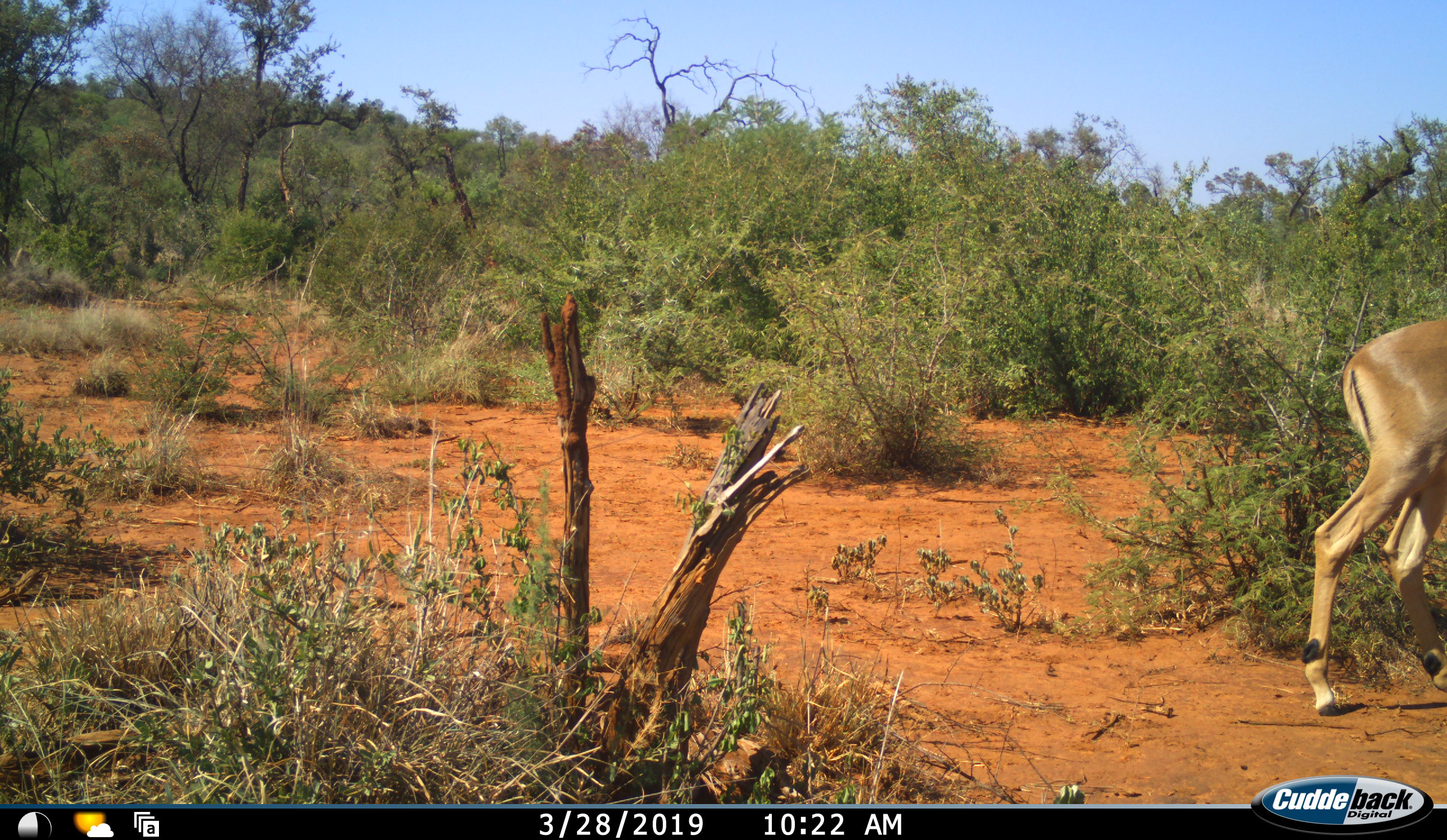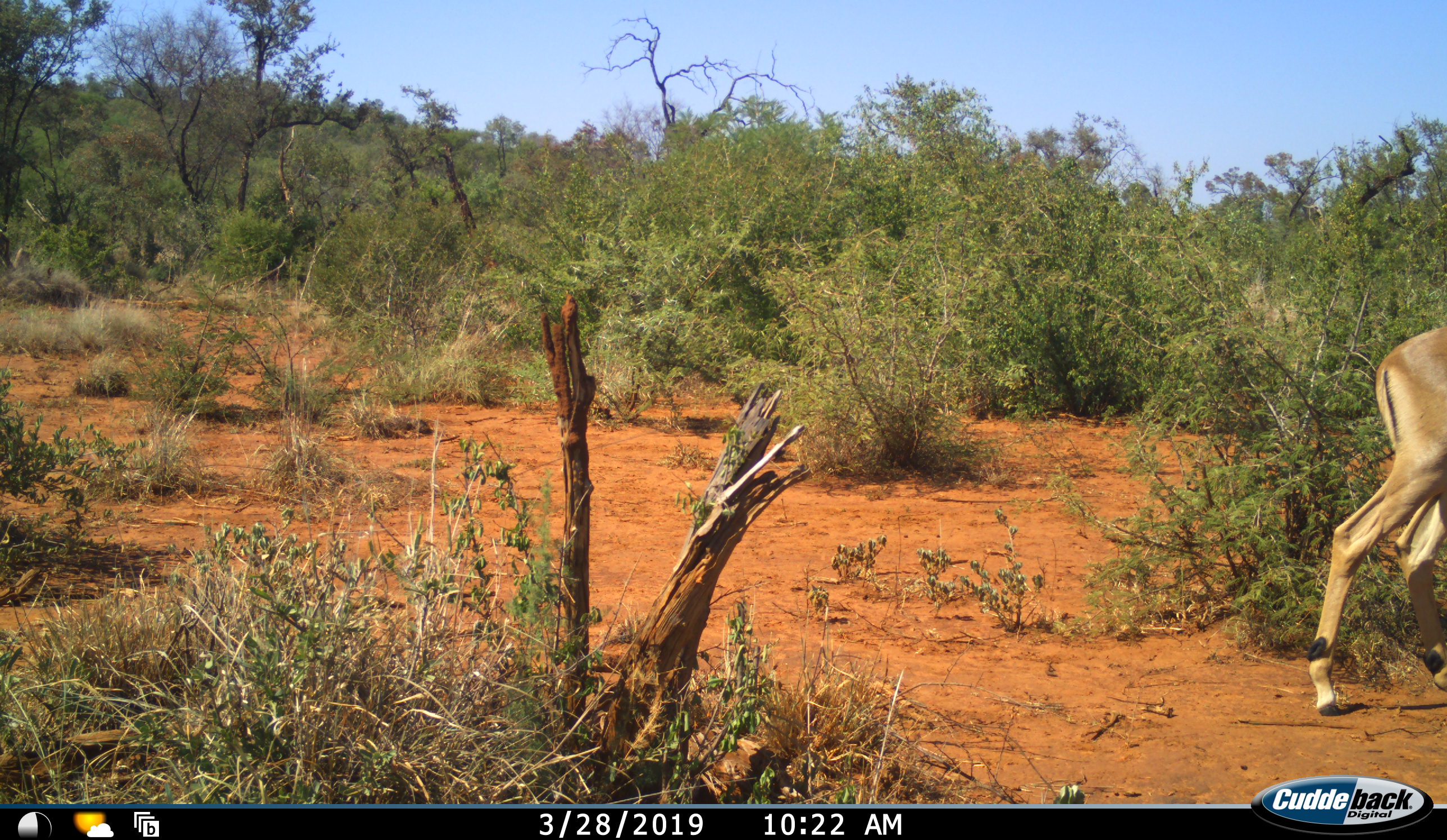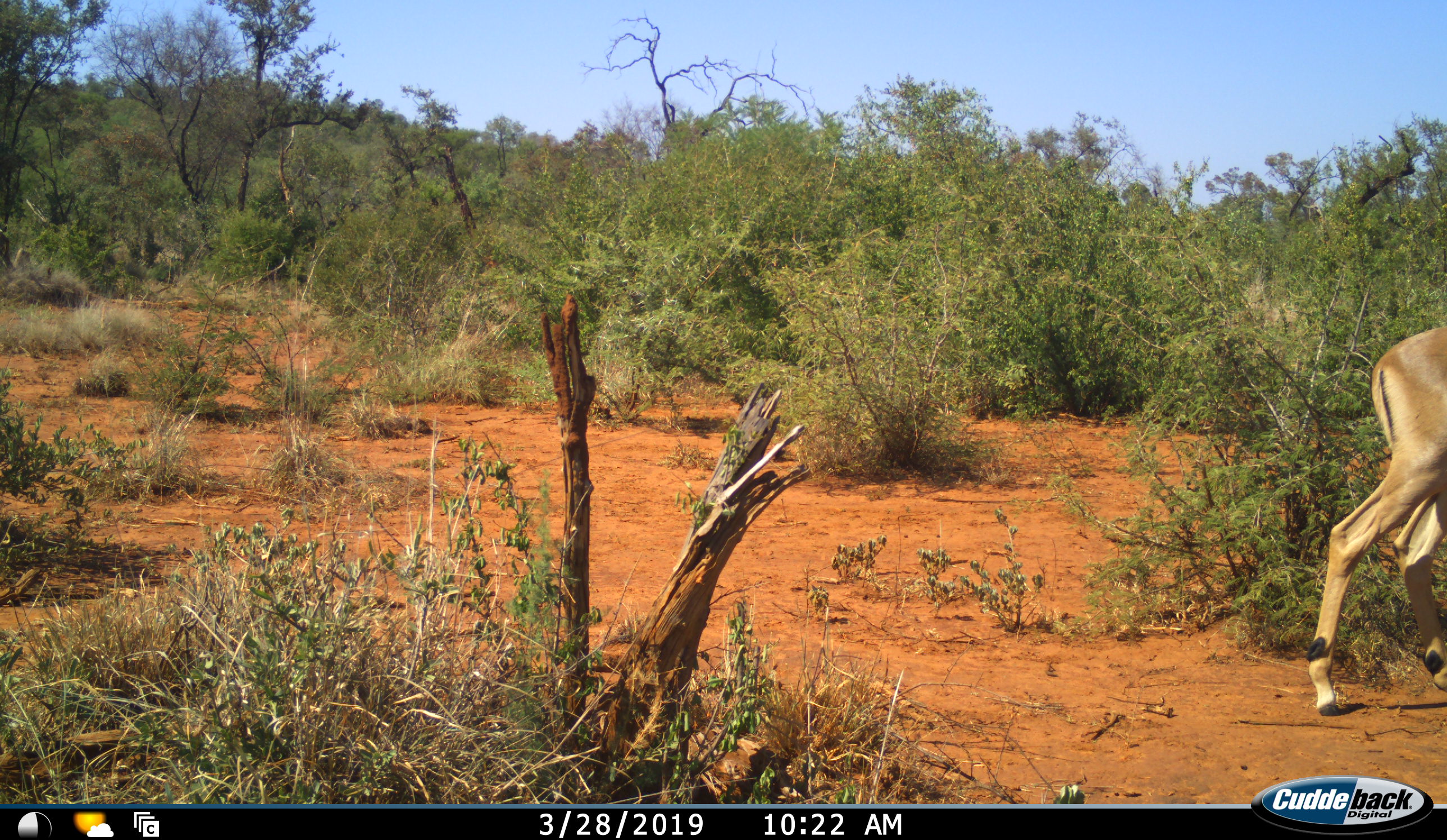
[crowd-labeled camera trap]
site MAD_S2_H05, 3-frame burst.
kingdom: Animalia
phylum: Chordata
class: Mammalia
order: Artiodactyla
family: Bovidae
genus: Aepyceros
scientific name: Aepyceros melampus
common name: impala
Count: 1.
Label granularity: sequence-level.